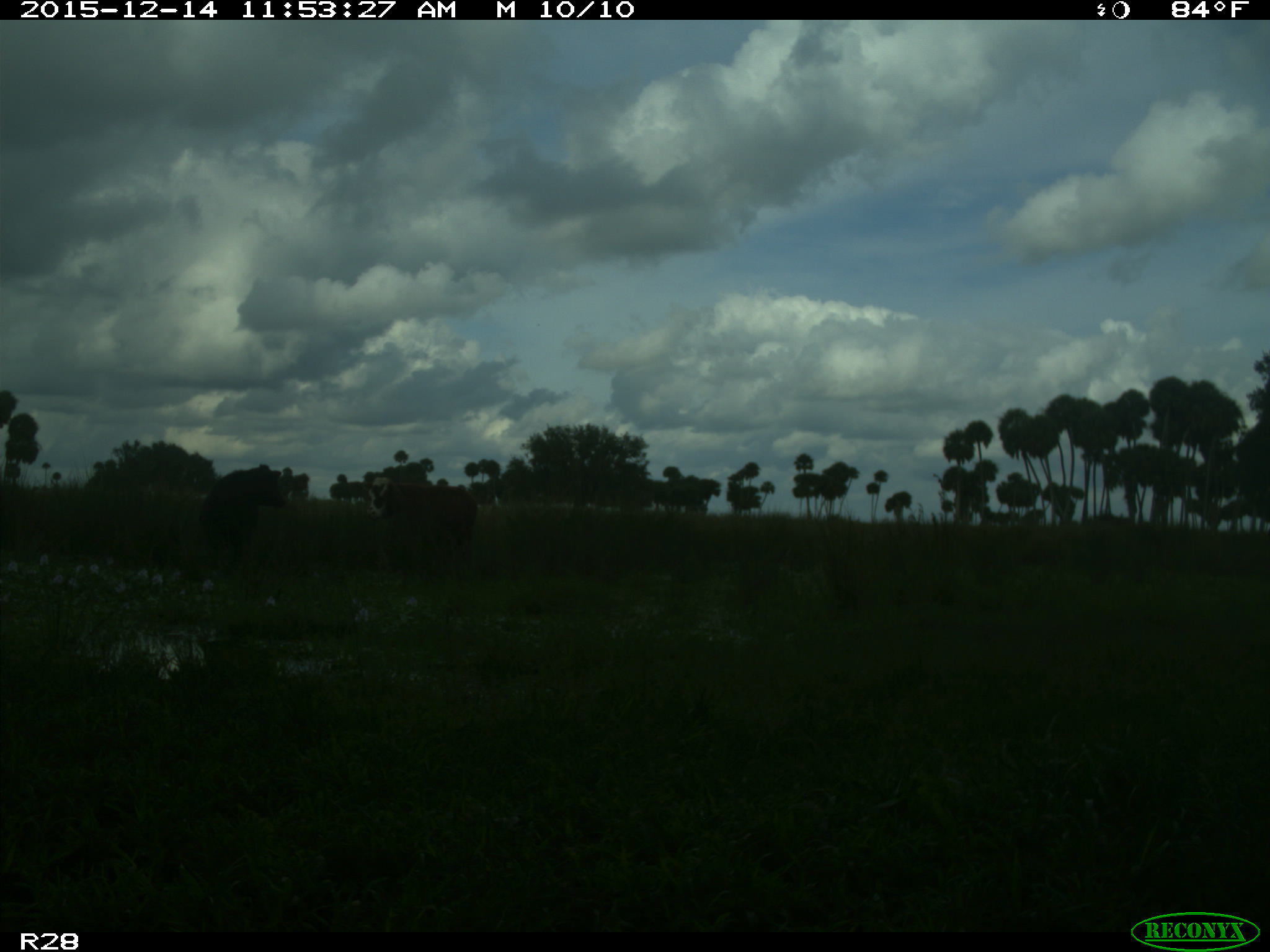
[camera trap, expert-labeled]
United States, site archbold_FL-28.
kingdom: Animalia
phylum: Chordata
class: Mammalia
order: Artiodactyla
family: Bovidae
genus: Bos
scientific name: Bos taurus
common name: domestic cow